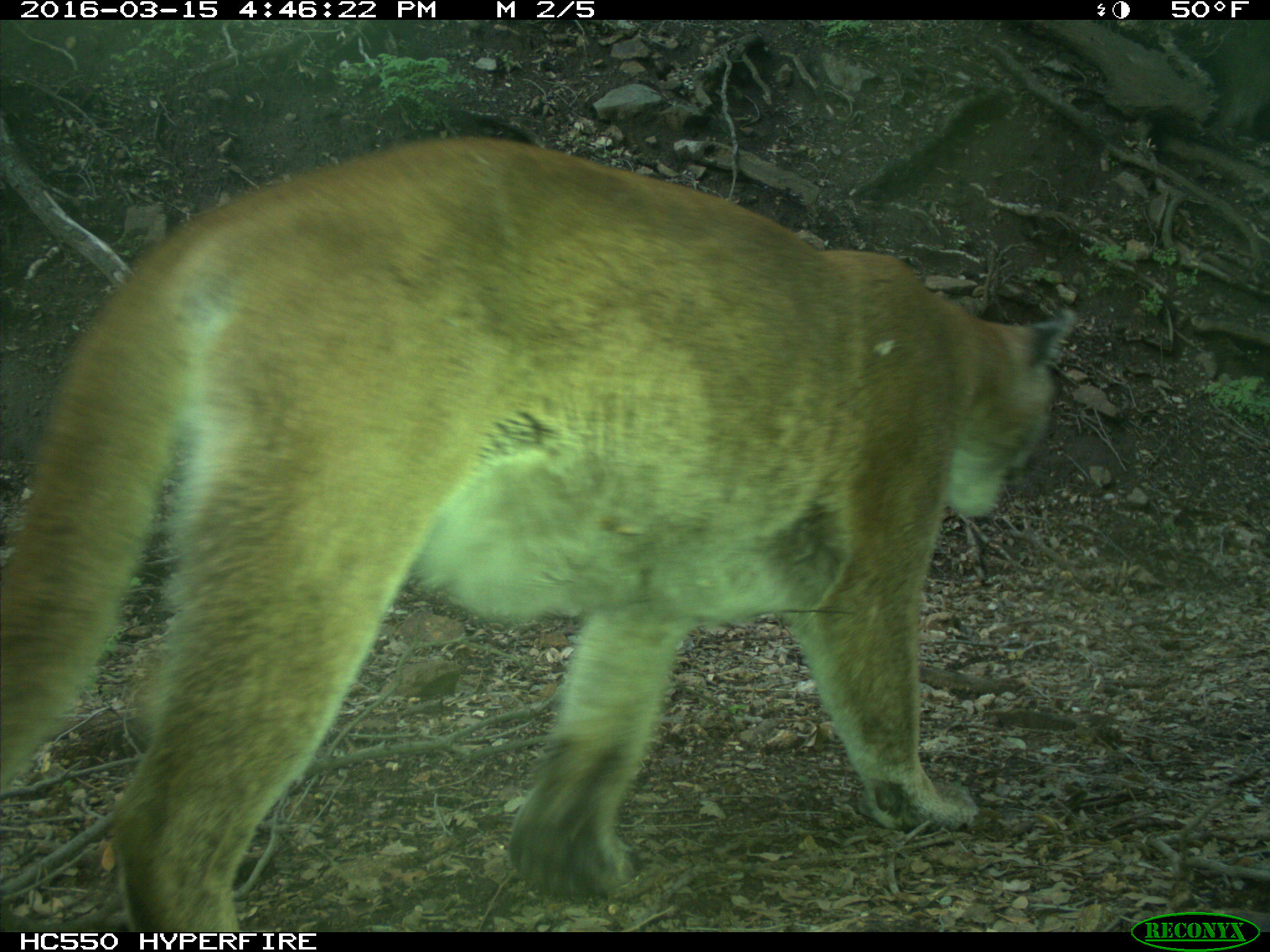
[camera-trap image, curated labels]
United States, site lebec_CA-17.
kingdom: Animalia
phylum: Chordata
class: Mammalia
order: Carnivora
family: Felidae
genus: Puma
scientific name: Puma concolor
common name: mountain lion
Puma concolor (mountain lion).